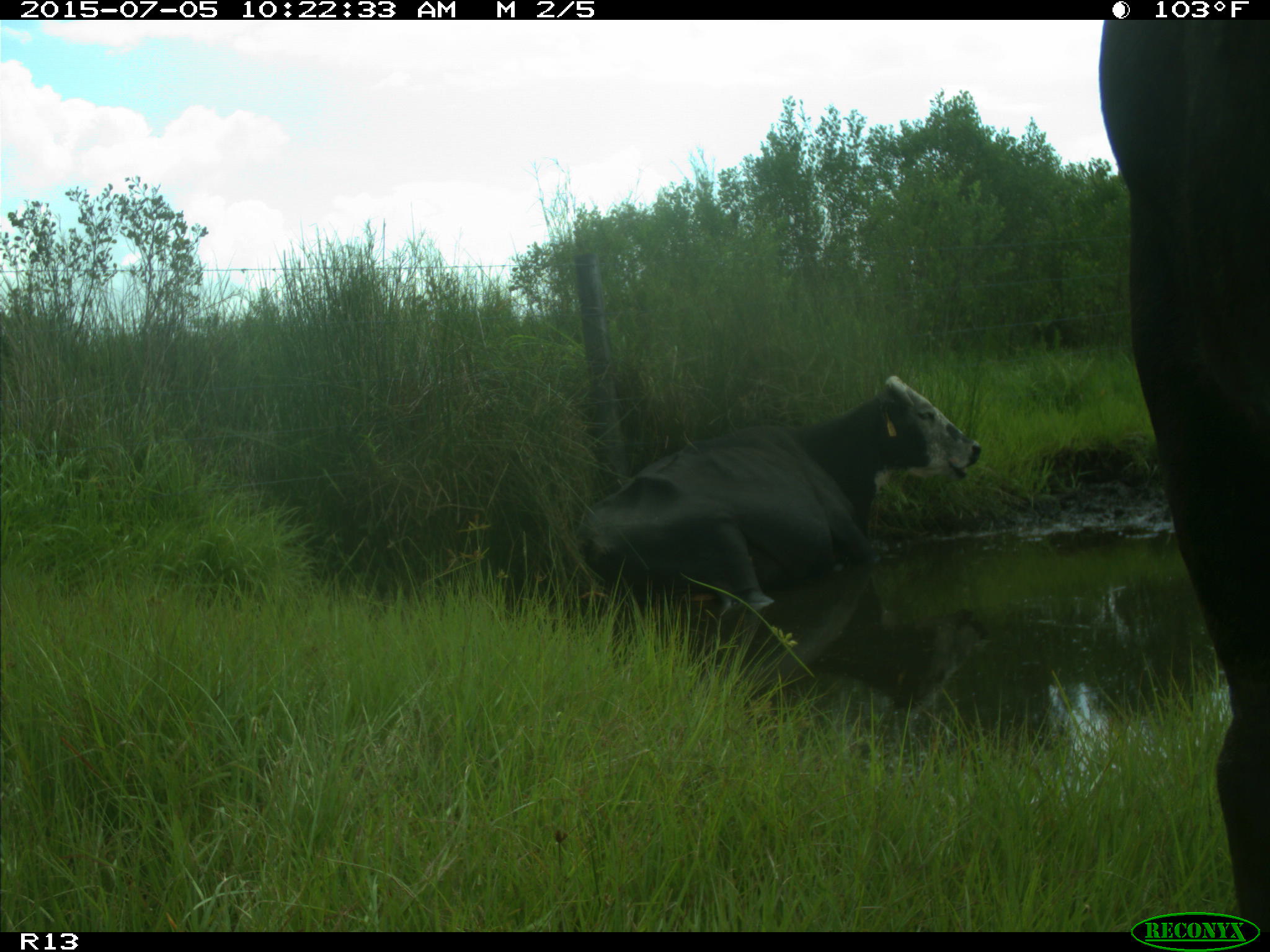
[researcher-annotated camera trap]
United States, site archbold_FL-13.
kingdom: Animalia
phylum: Chordata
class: Mammalia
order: Artiodactyla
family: Bovidae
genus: Bos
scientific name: Bos taurus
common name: domestic cow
Bos taurus (domestic cow).